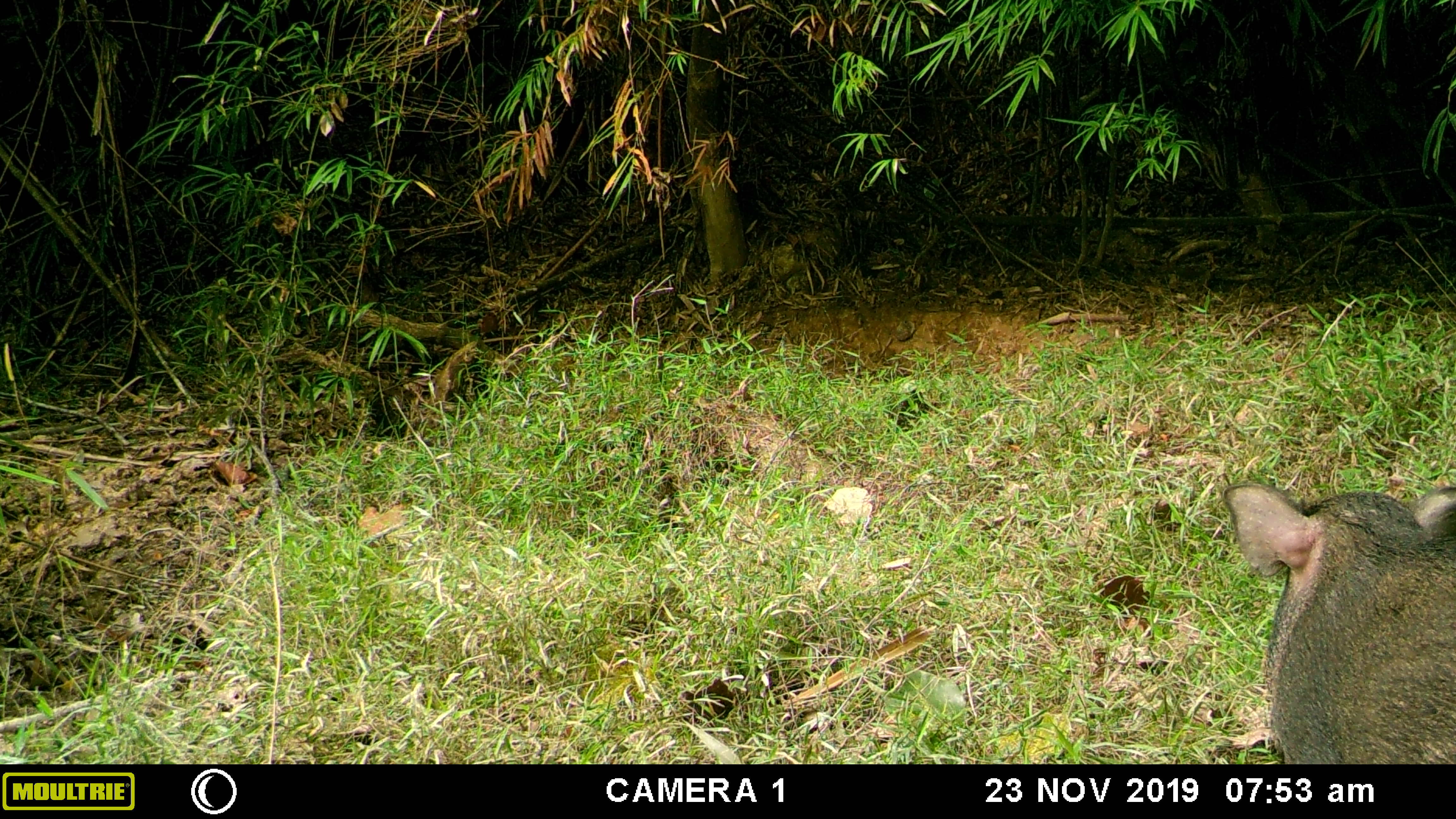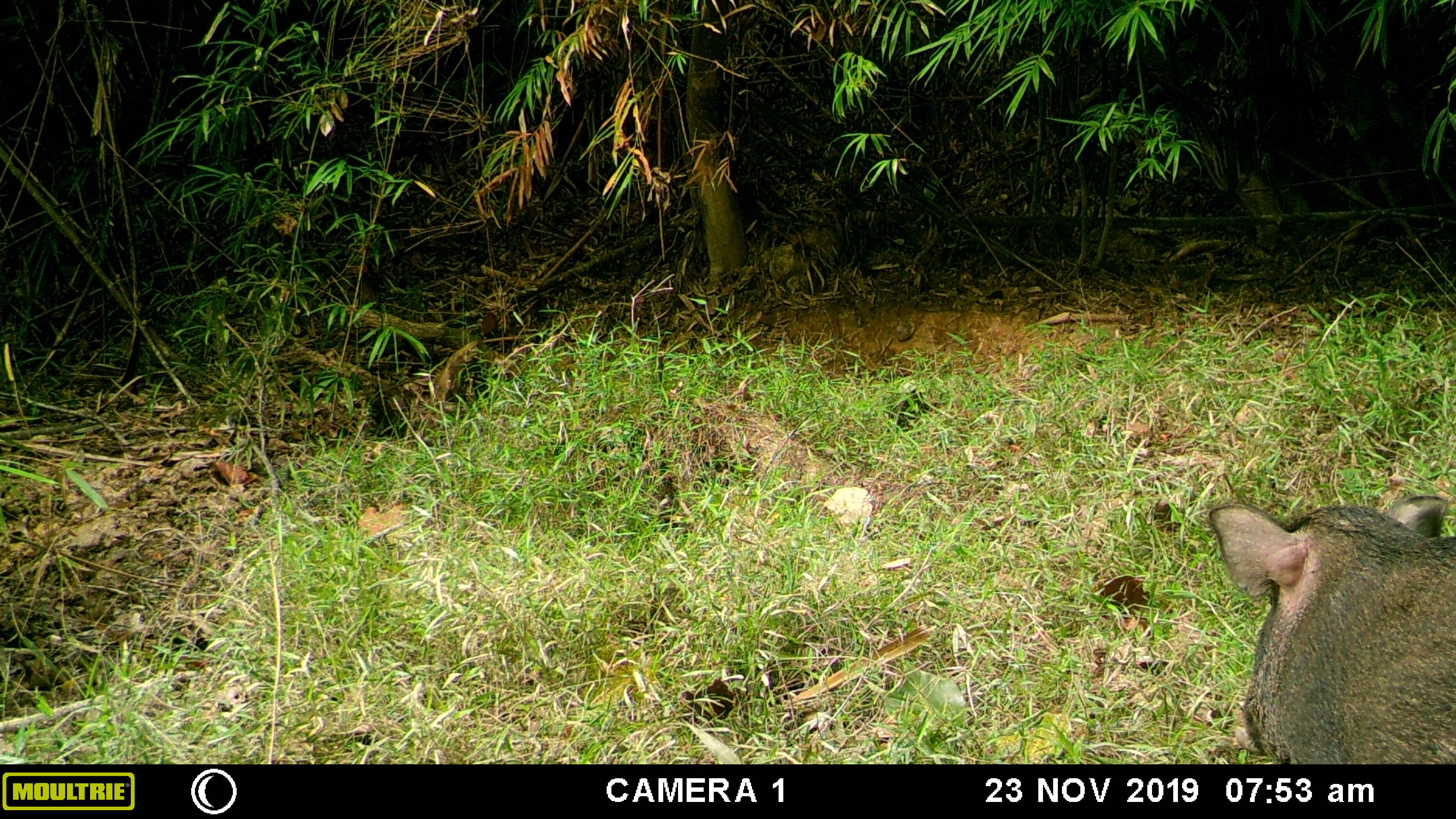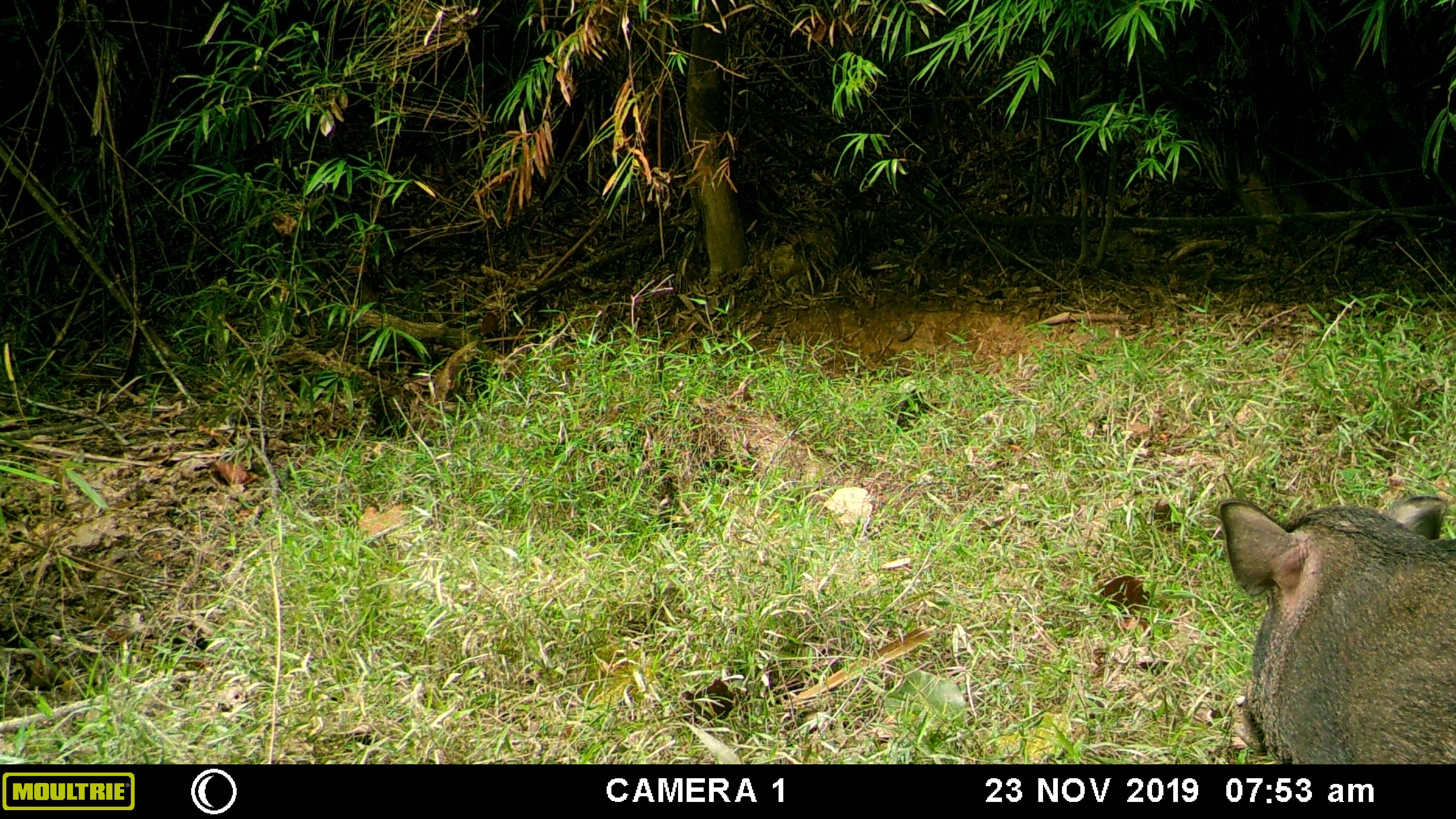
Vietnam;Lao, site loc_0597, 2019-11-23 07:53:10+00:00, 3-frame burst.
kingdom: Animalia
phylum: Chordata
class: Mammalia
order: Artiodactyla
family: Suidae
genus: Sus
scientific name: Sus scrofa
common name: eurasian wild pig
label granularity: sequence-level